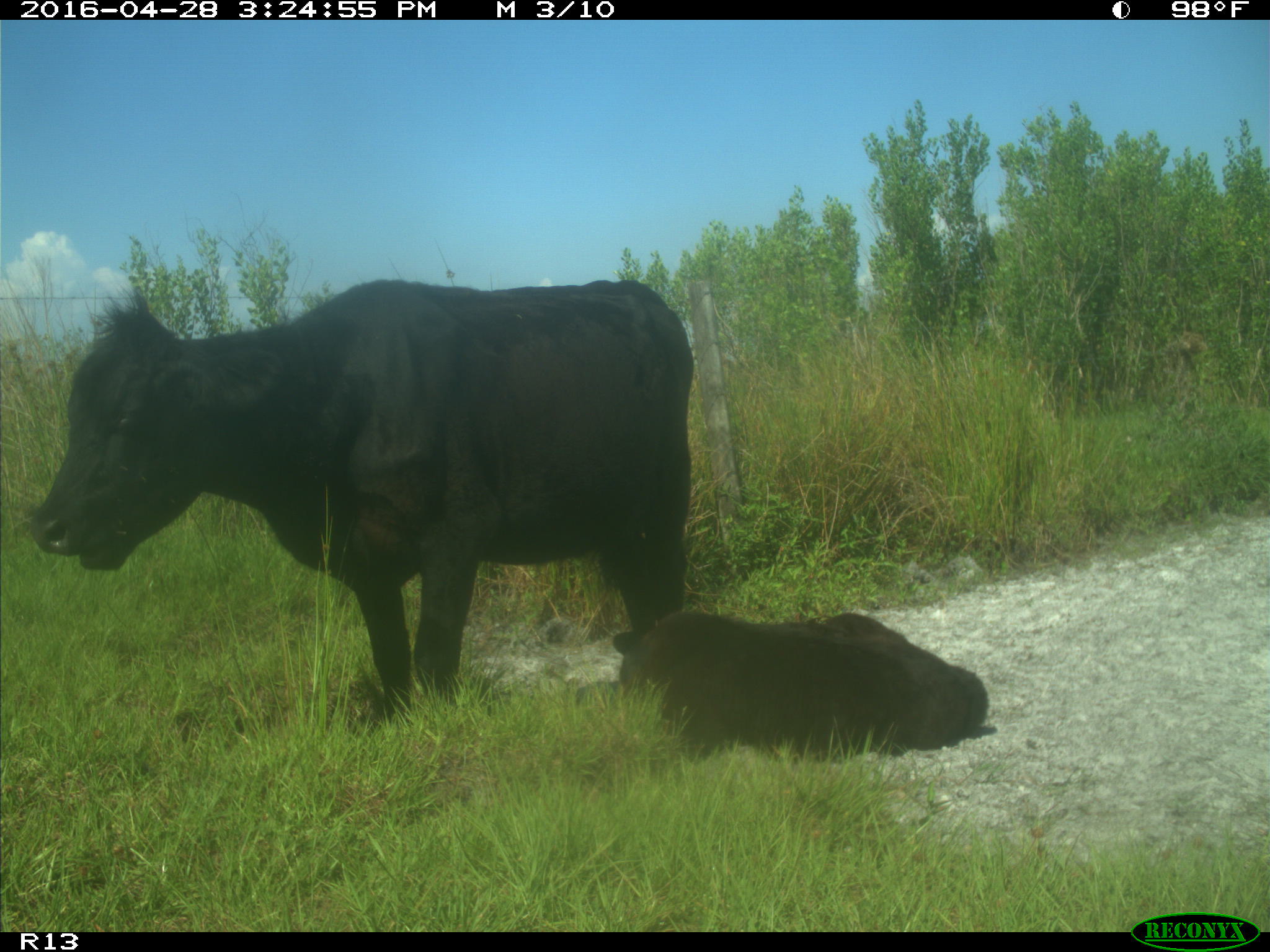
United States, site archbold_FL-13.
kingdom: Animalia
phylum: Chordata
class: Mammalia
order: Artiodactyla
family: Bovidae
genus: Bos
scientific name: Bos taurus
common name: domestic cow